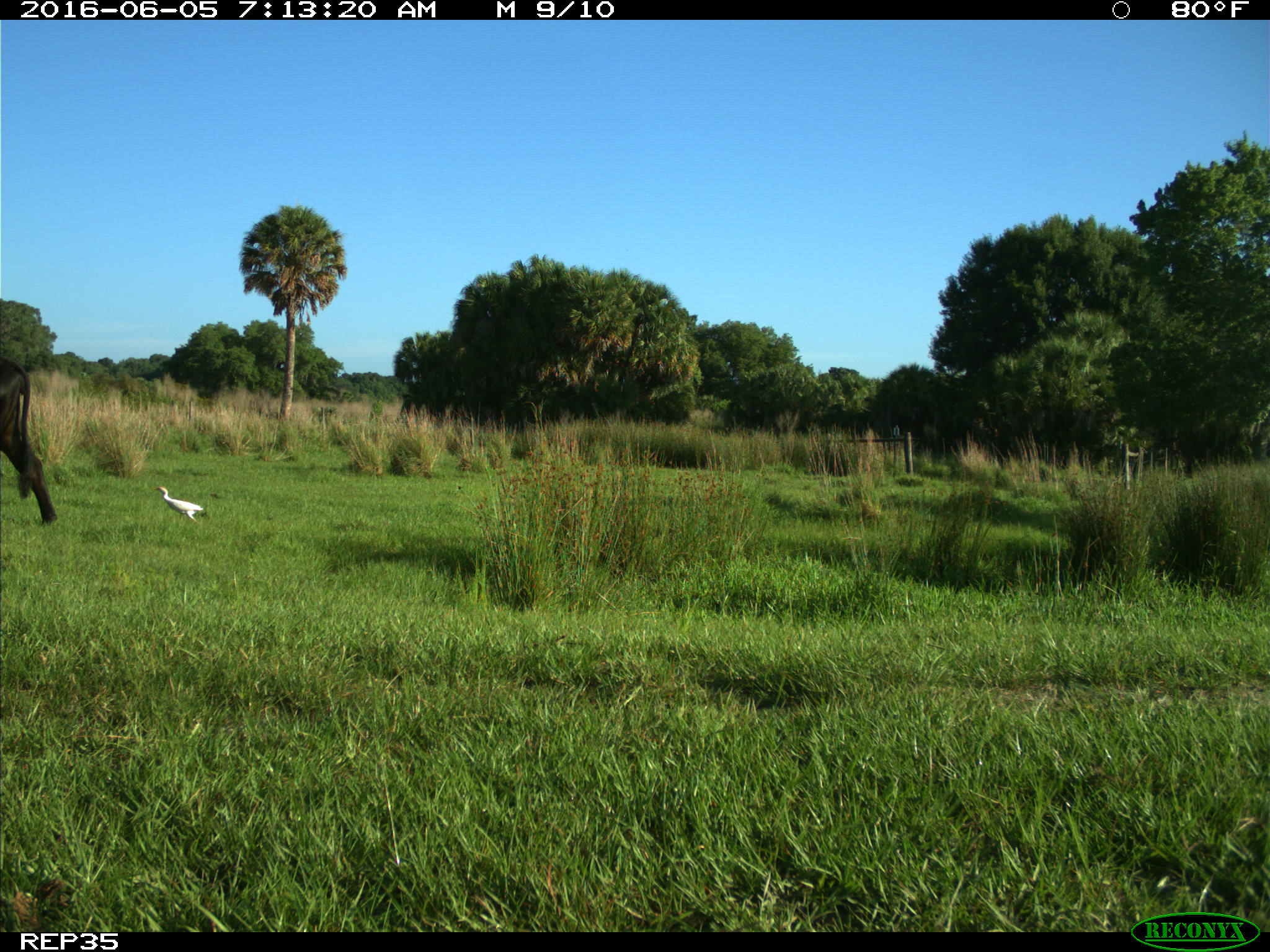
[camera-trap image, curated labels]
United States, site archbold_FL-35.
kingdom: Animalia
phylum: Chordata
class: Mammalia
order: Artiodactyla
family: Bovidae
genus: Bos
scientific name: Bos taurus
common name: domestic cow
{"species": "Bos taurus (domestic cow)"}